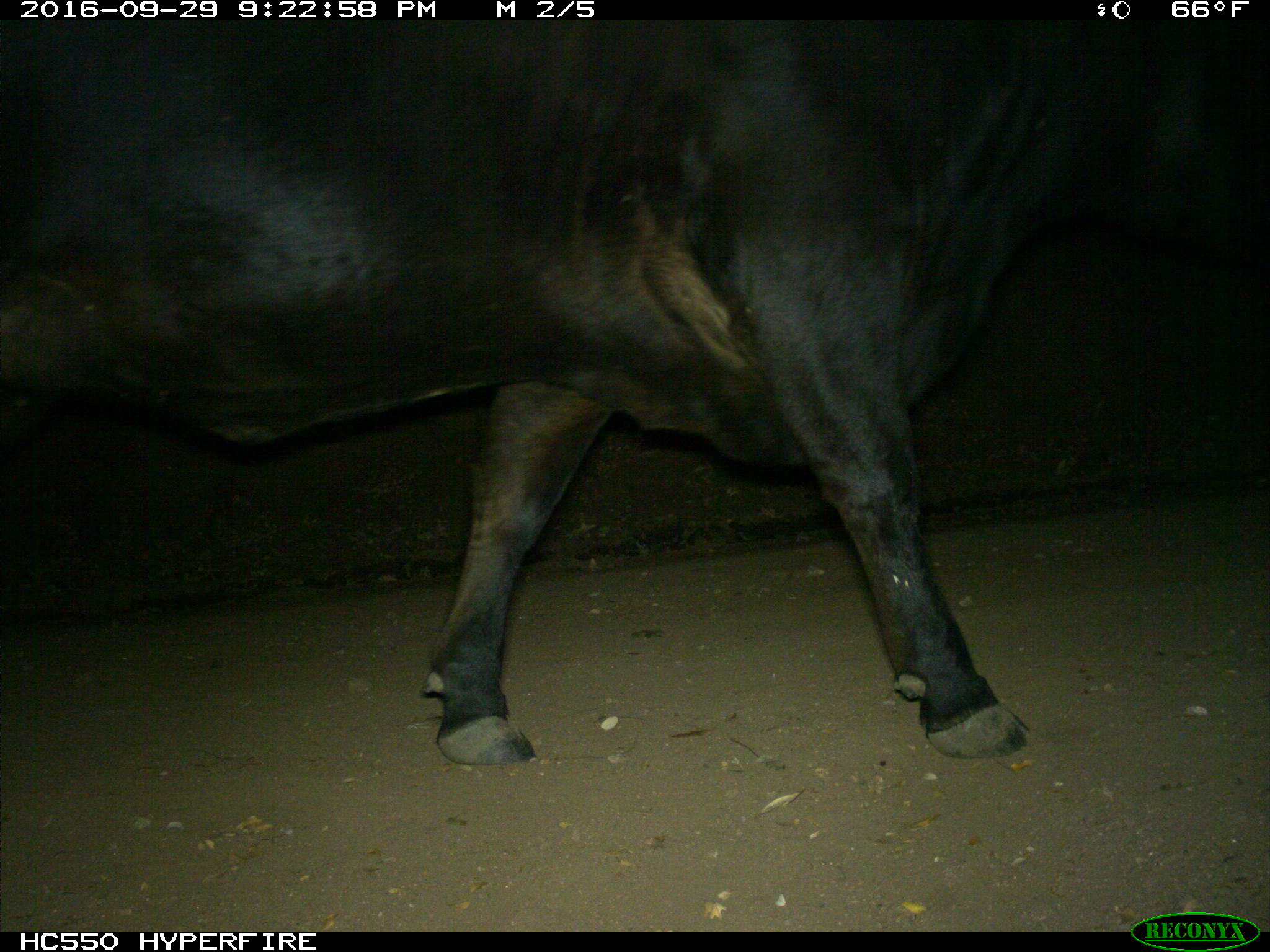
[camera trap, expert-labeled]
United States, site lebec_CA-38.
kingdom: Animalia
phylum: Chordata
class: Mammalia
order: Artiodactyla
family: Bovidae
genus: Bos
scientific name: Bos taurus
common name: domestic cow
Bos taurus (domestic cow).